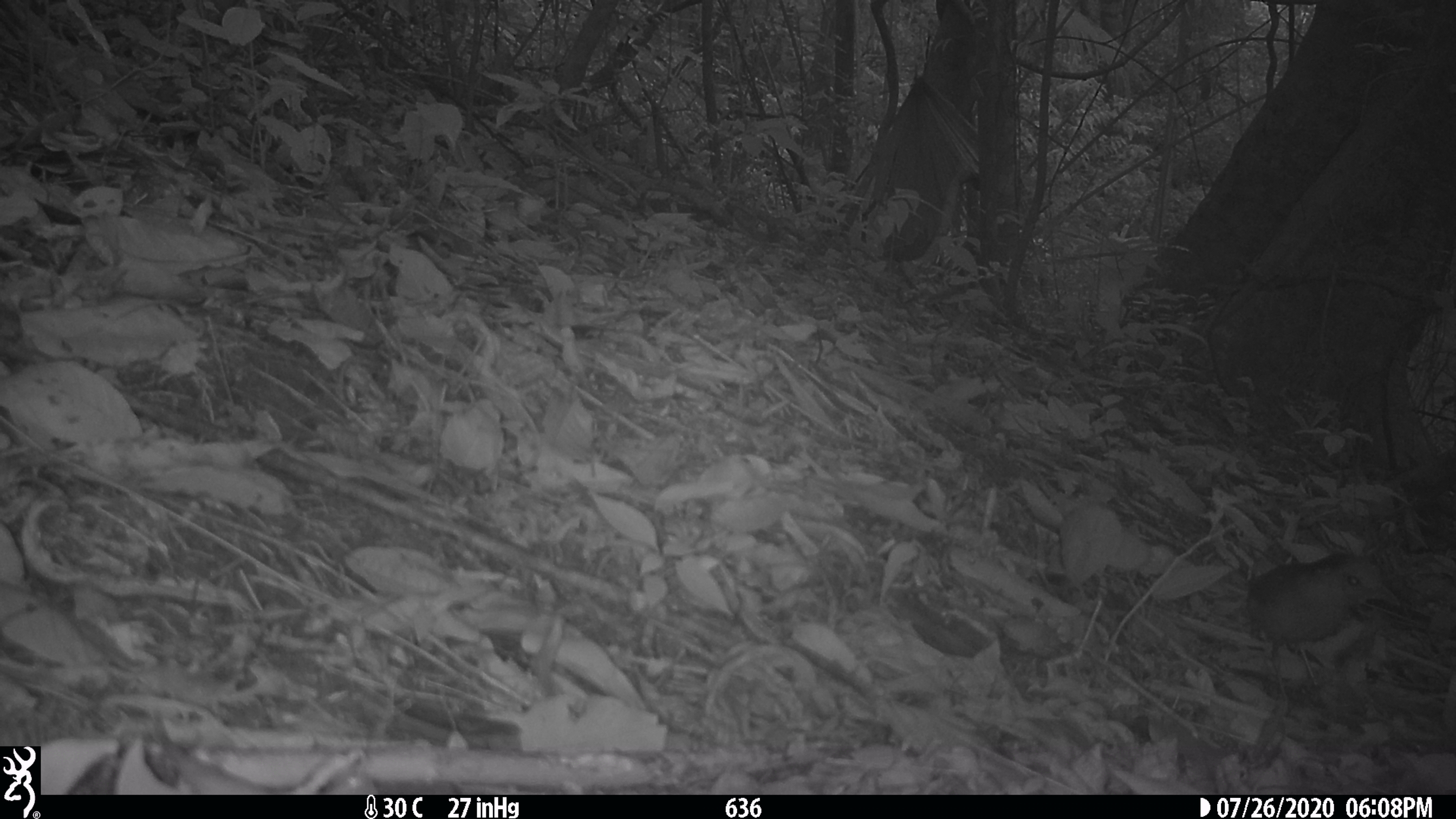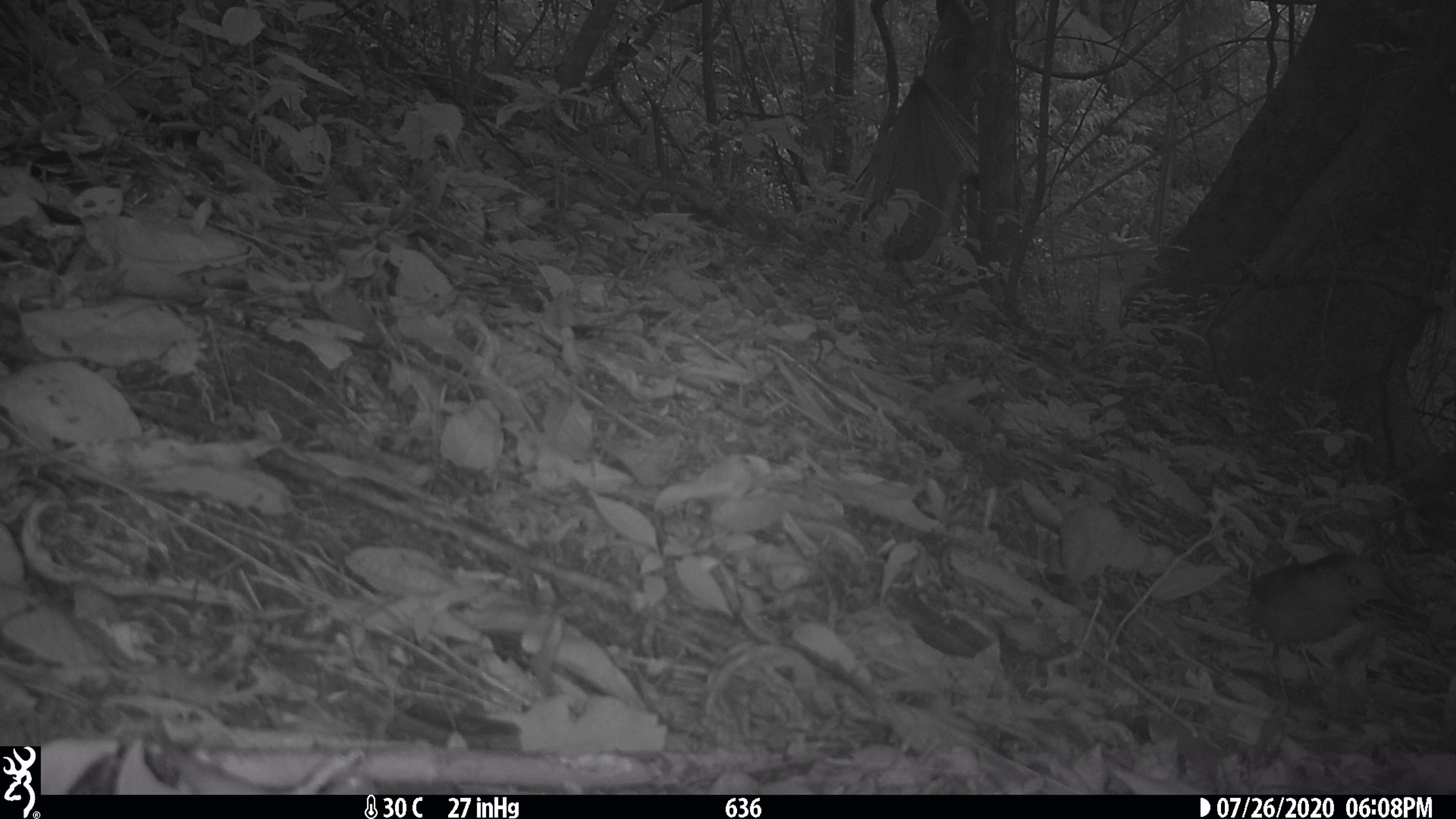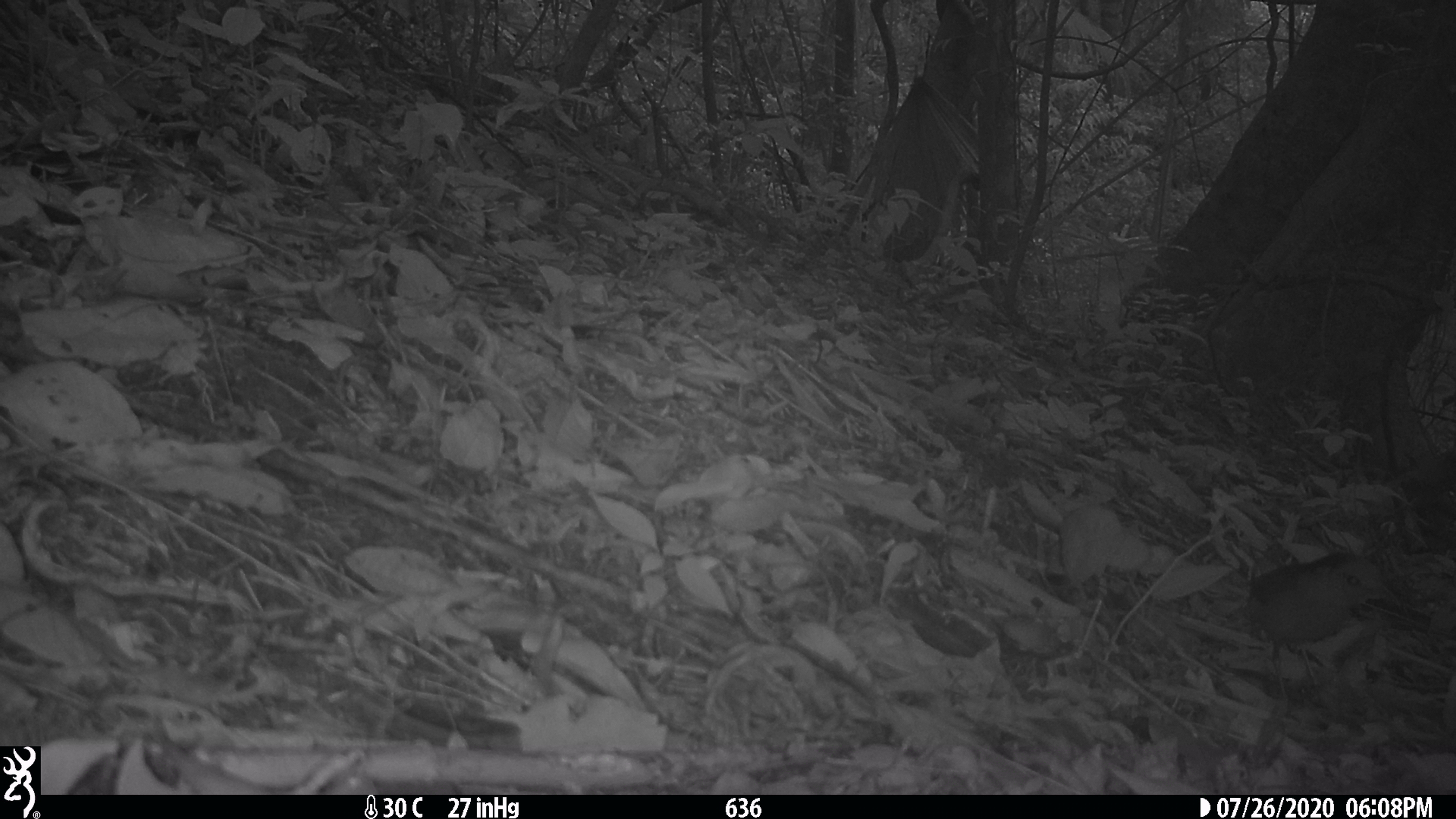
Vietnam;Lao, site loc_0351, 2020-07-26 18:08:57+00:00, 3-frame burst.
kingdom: Animalia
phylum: Chordata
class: Aves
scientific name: Aves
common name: bird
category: unidentified bird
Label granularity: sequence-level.